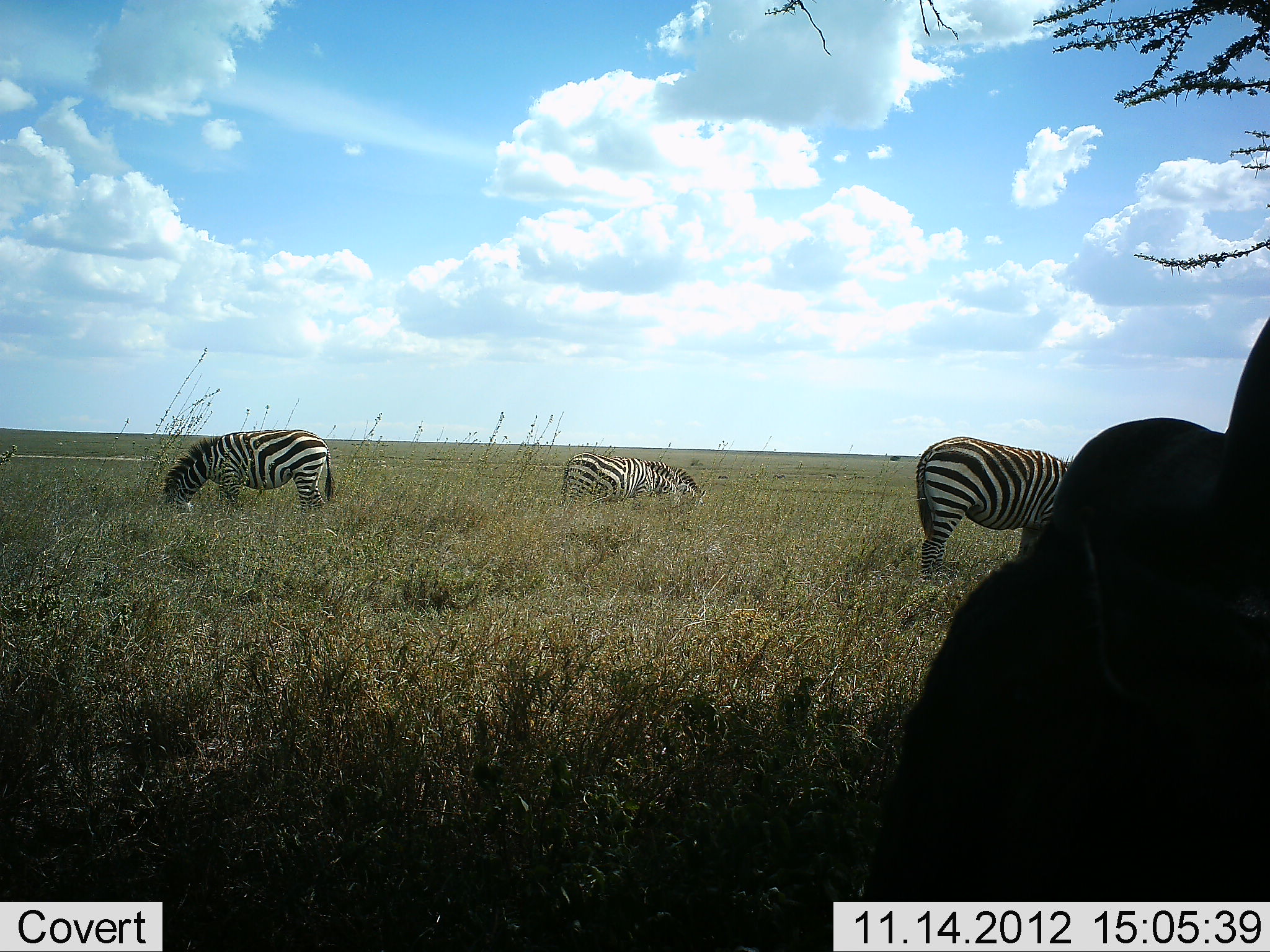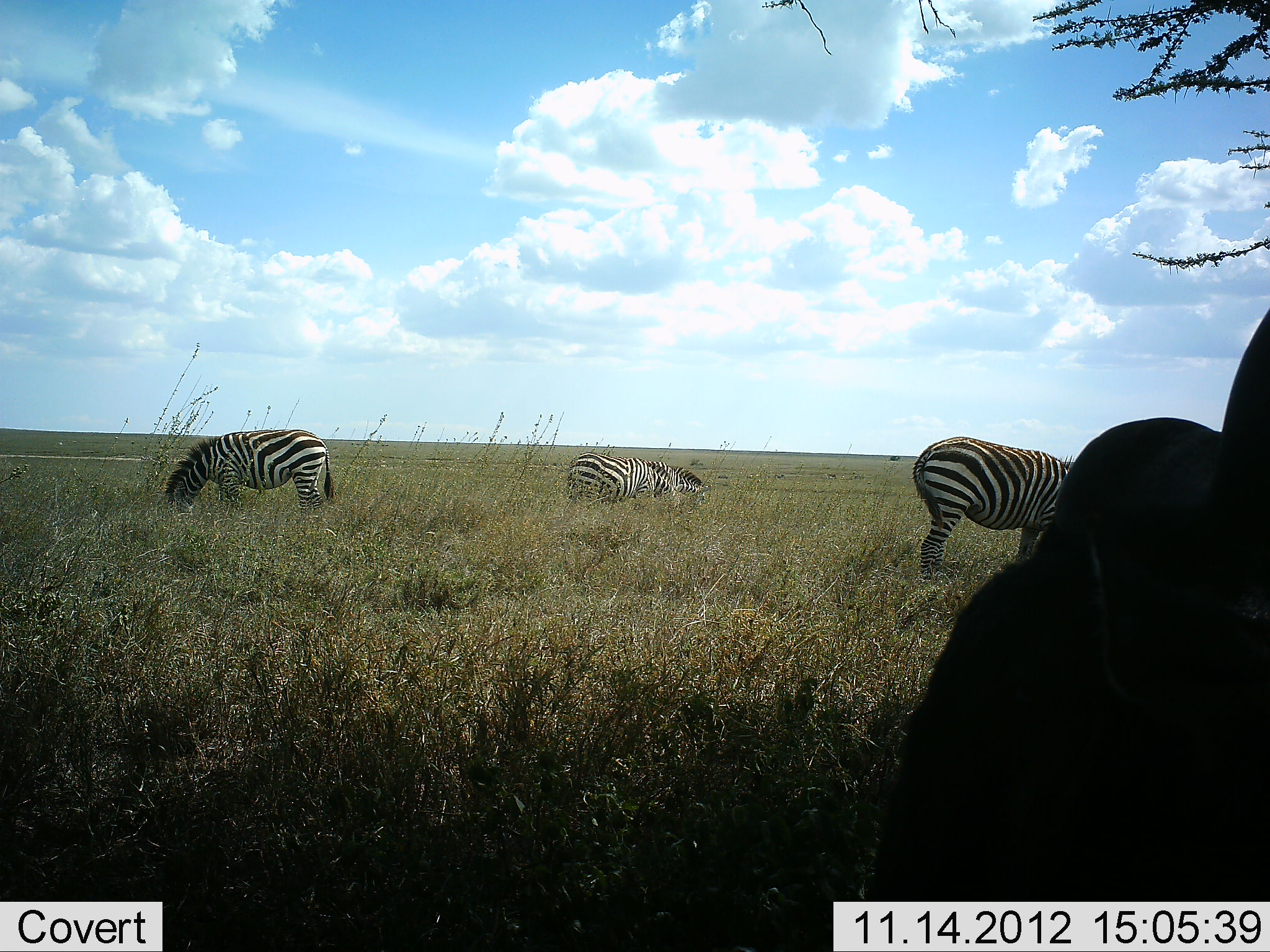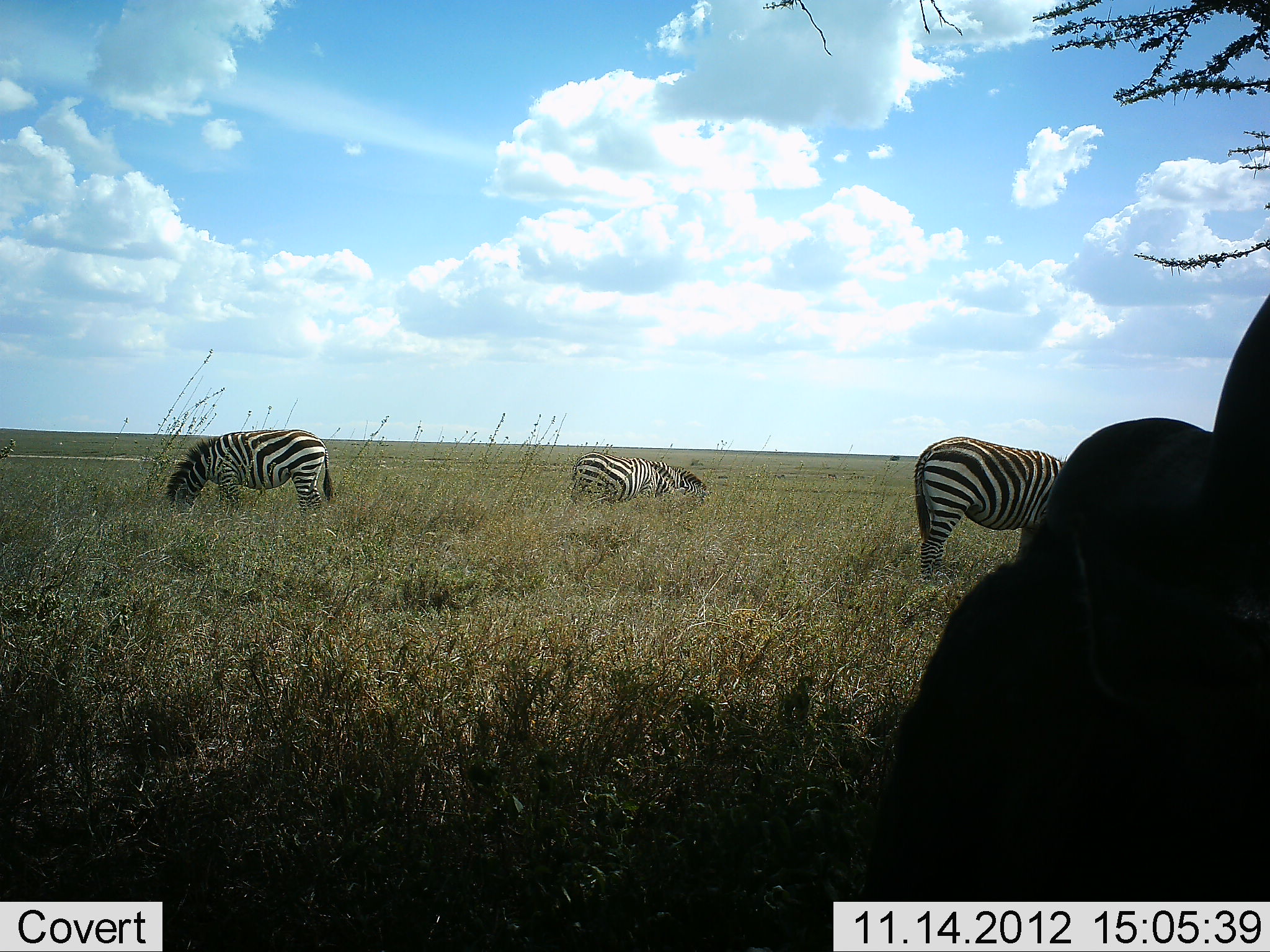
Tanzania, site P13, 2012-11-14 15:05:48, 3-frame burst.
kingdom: Animalia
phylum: Chordata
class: Mammalia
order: Perissodactyla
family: Equidae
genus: Equus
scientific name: Equus quagga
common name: plains zebra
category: zebra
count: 3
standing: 47%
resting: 5%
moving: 0%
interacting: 0%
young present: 0%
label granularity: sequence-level